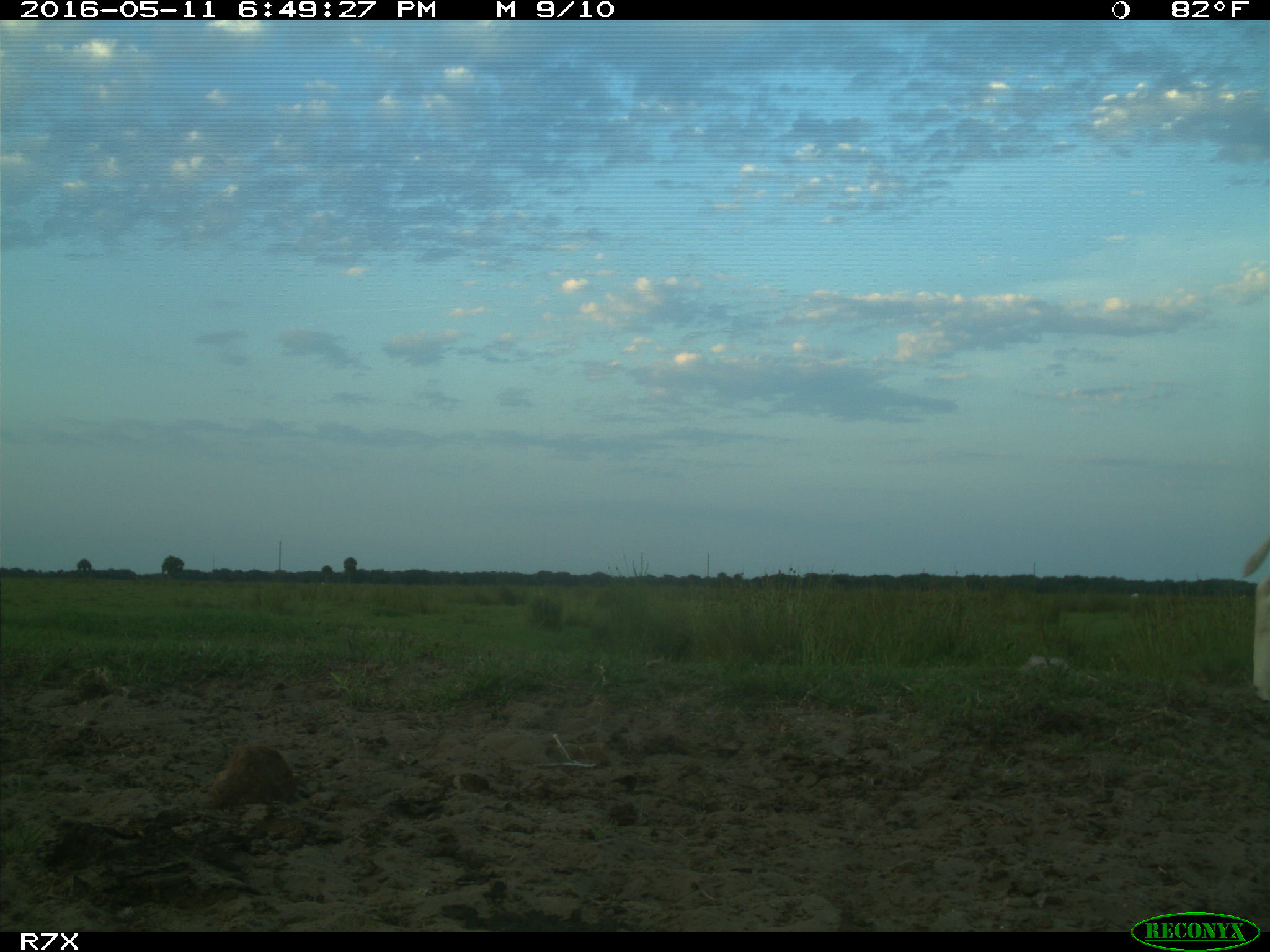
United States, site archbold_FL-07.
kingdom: Animalia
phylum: Chordata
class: Mammalia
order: Artiodactyla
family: Bovidae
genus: Bos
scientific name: Bos taurus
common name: domestic cow